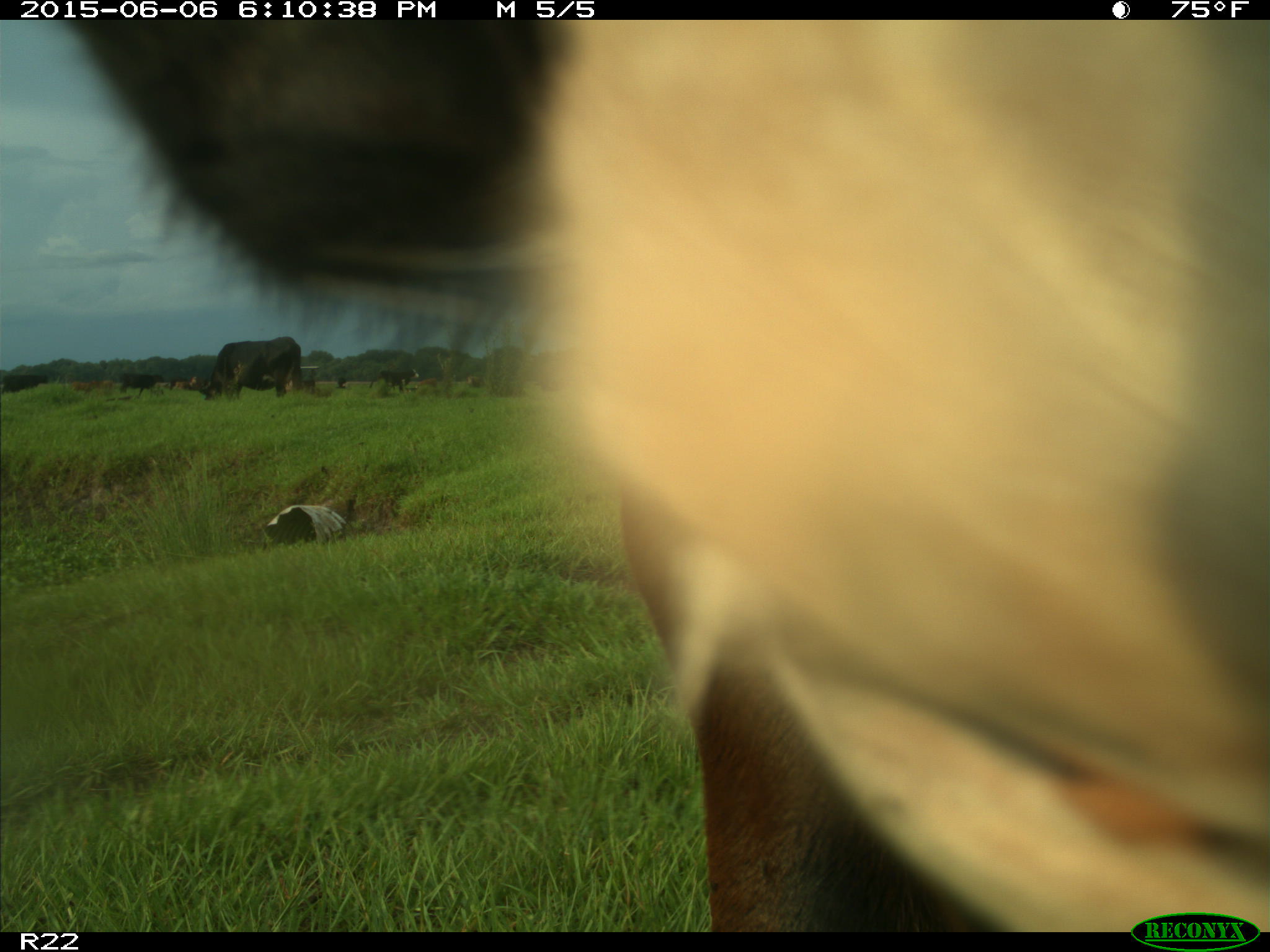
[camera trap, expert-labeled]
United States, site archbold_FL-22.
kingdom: Animalia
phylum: Chordata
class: Mammalia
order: Artiodactyla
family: Bovidae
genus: Bos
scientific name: Bos taurus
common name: domestic cow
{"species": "Bos taurus (domestic cow)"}